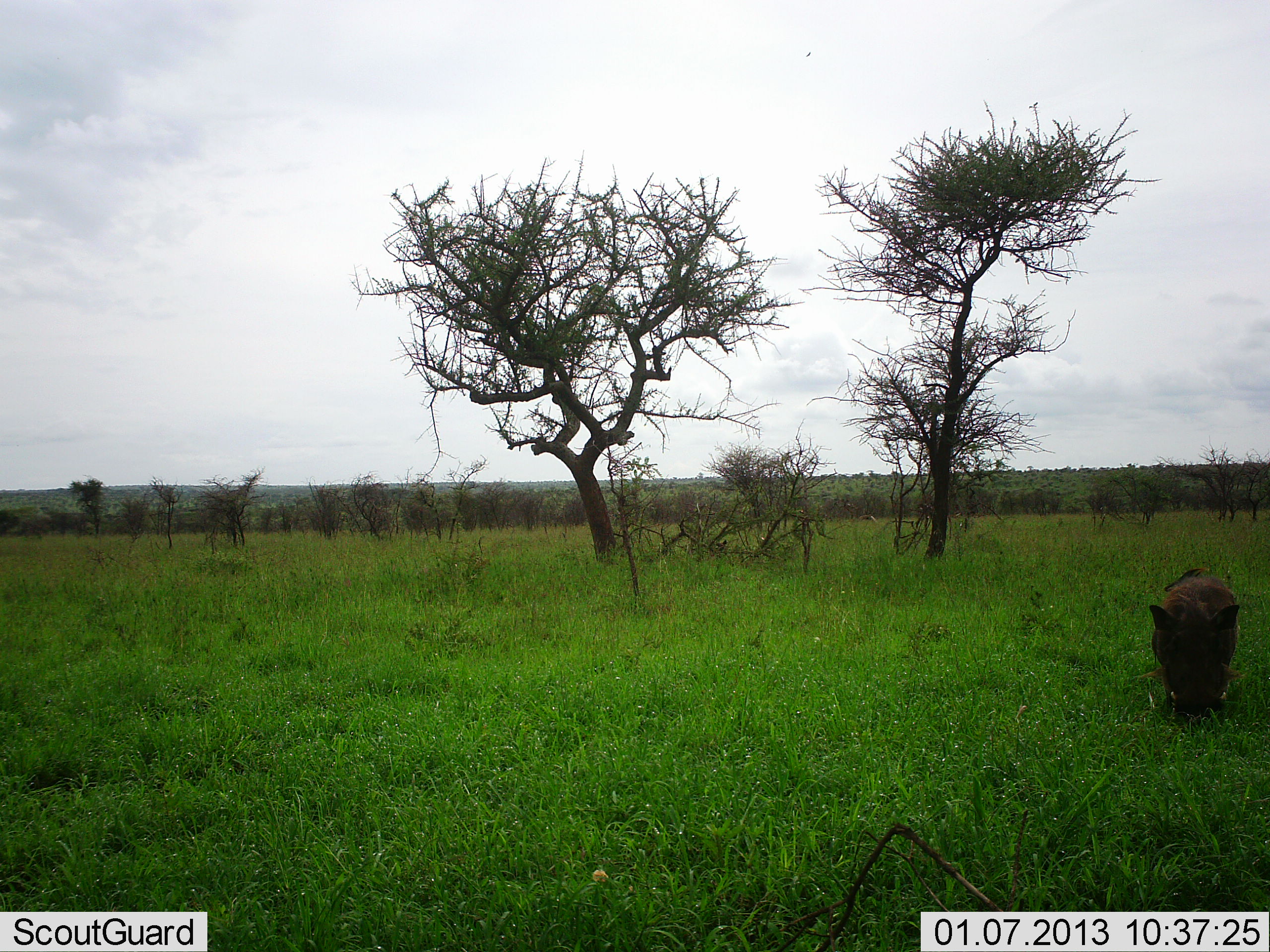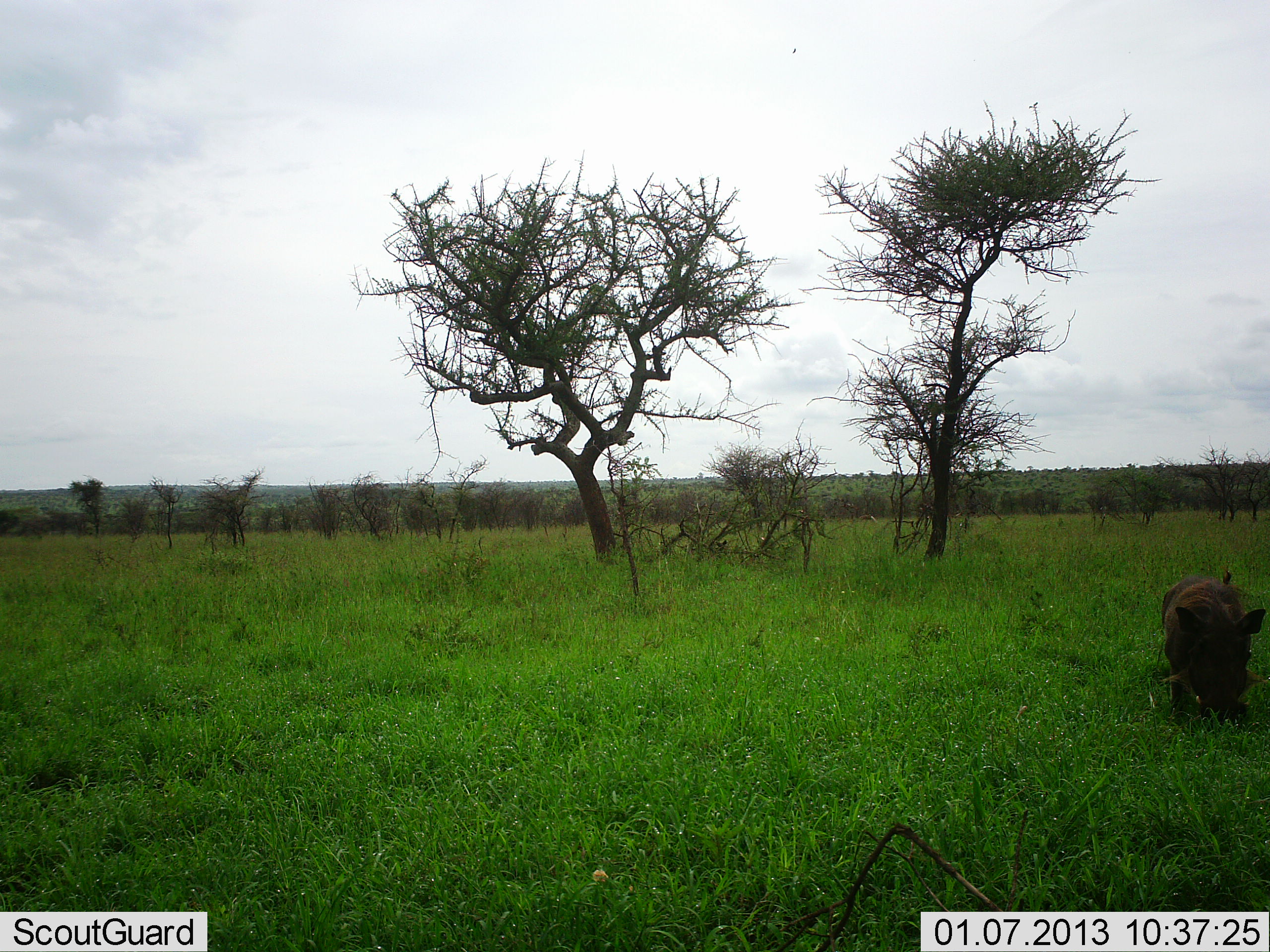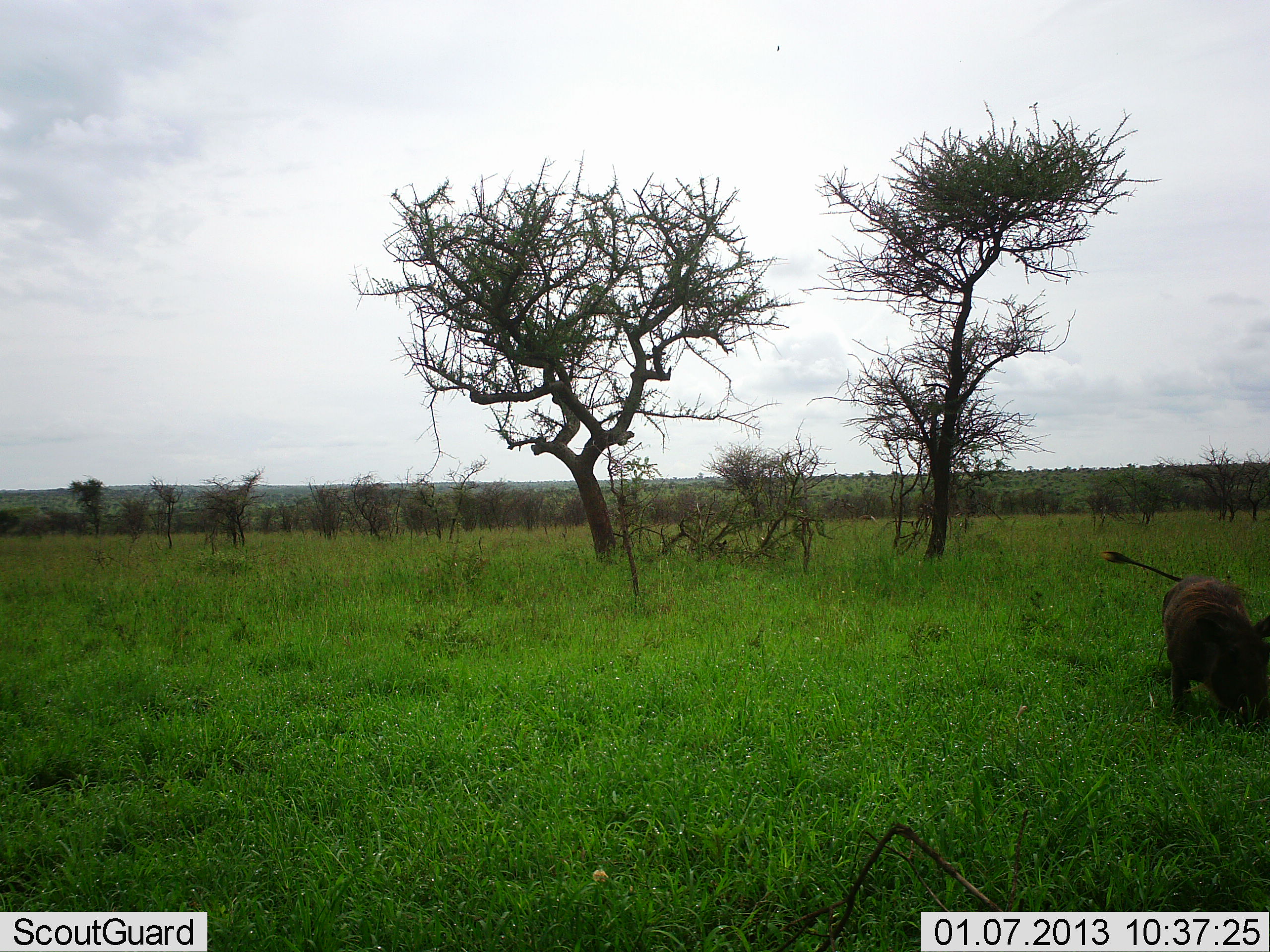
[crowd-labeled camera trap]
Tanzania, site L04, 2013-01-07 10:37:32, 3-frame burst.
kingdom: Animalia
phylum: Chordata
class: Mammalia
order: Artiodactyla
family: Suidae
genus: Phacochoerus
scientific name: Phacochoerus africanus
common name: warthog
Warthog (Phacochoerus africanus), count 1. Behavior (volunteer vote fractions): standing 30%, resting 0%, moving 22%, interacting 0%. Young present (vote fraction): 0%. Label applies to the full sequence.